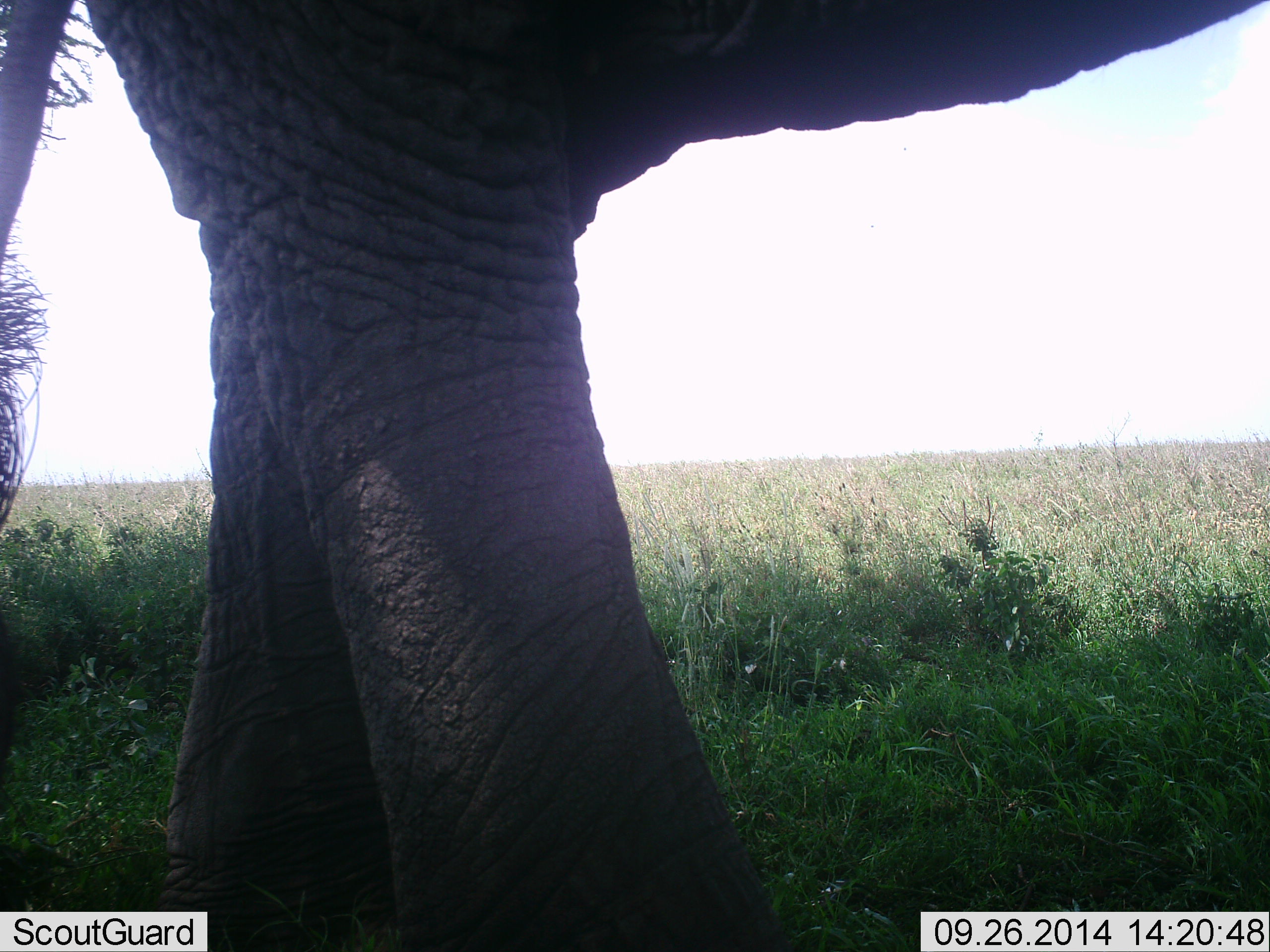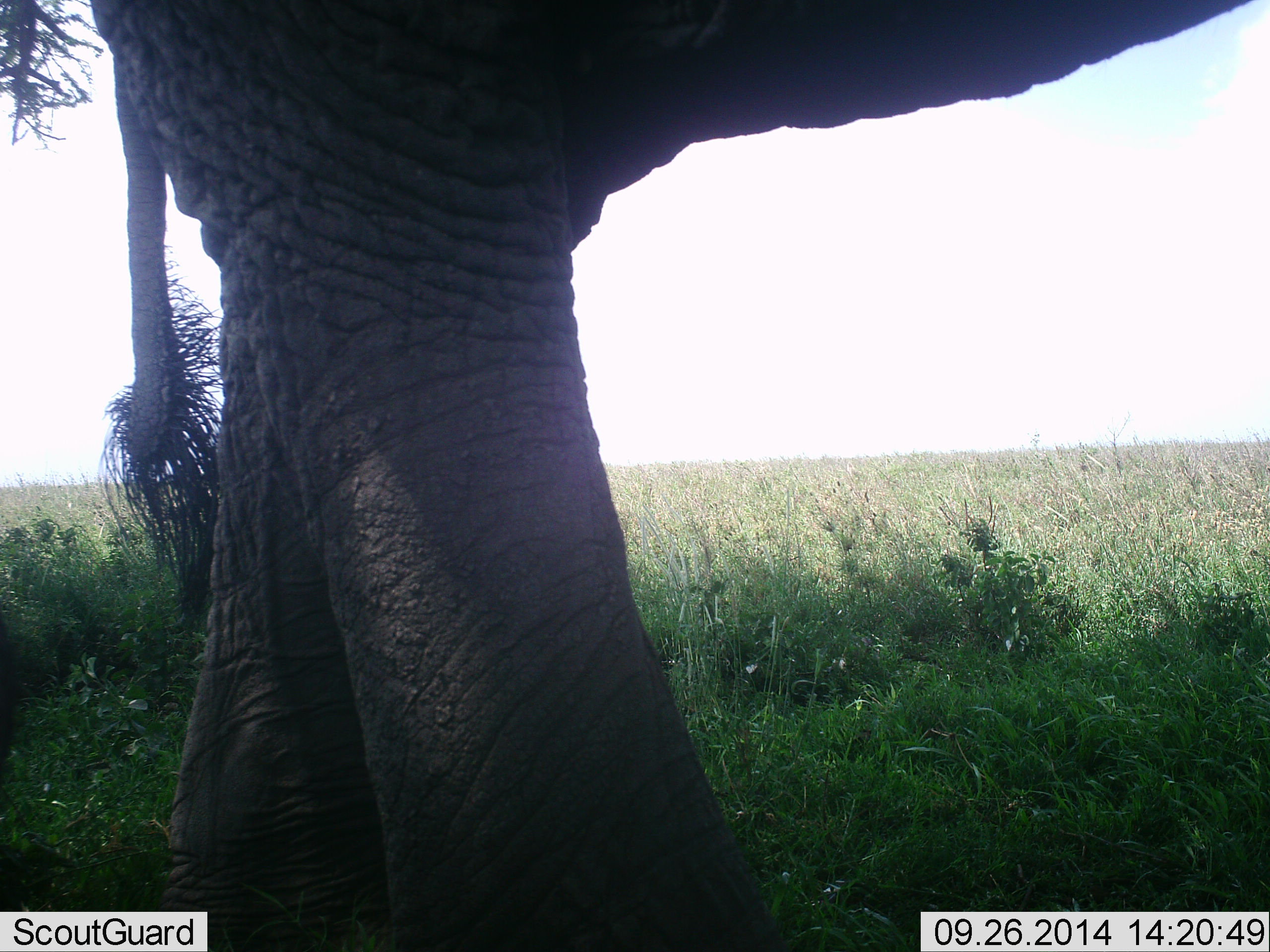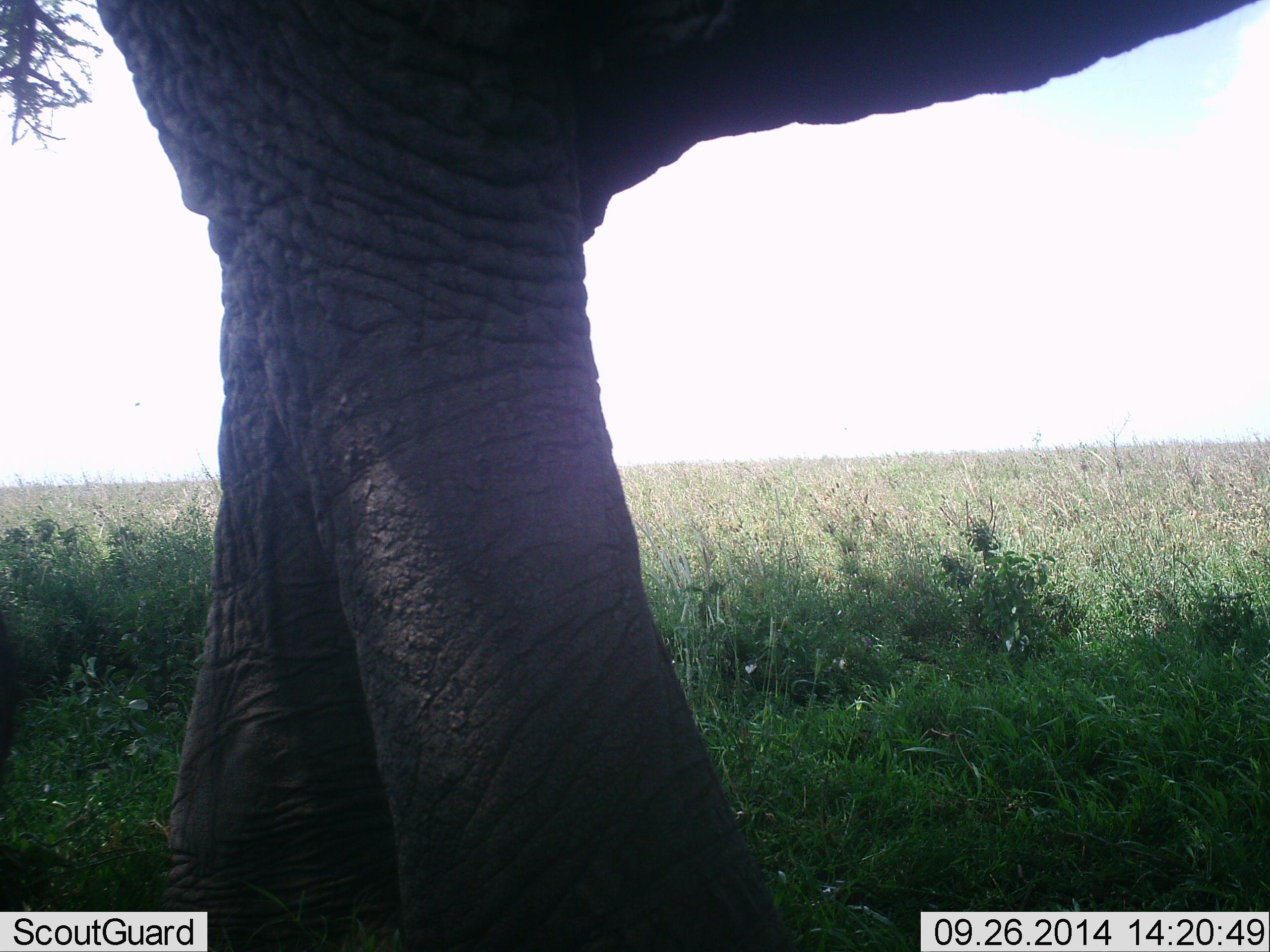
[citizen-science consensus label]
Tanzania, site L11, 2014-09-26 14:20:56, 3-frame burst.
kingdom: Animalia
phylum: Chordata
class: Mammalia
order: Proboscidea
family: Elephantidae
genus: Loxodonta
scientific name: Loxodonta africana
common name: african bush elephant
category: elephant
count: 1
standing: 90%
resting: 0%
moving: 10%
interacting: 0%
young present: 0%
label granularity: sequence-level